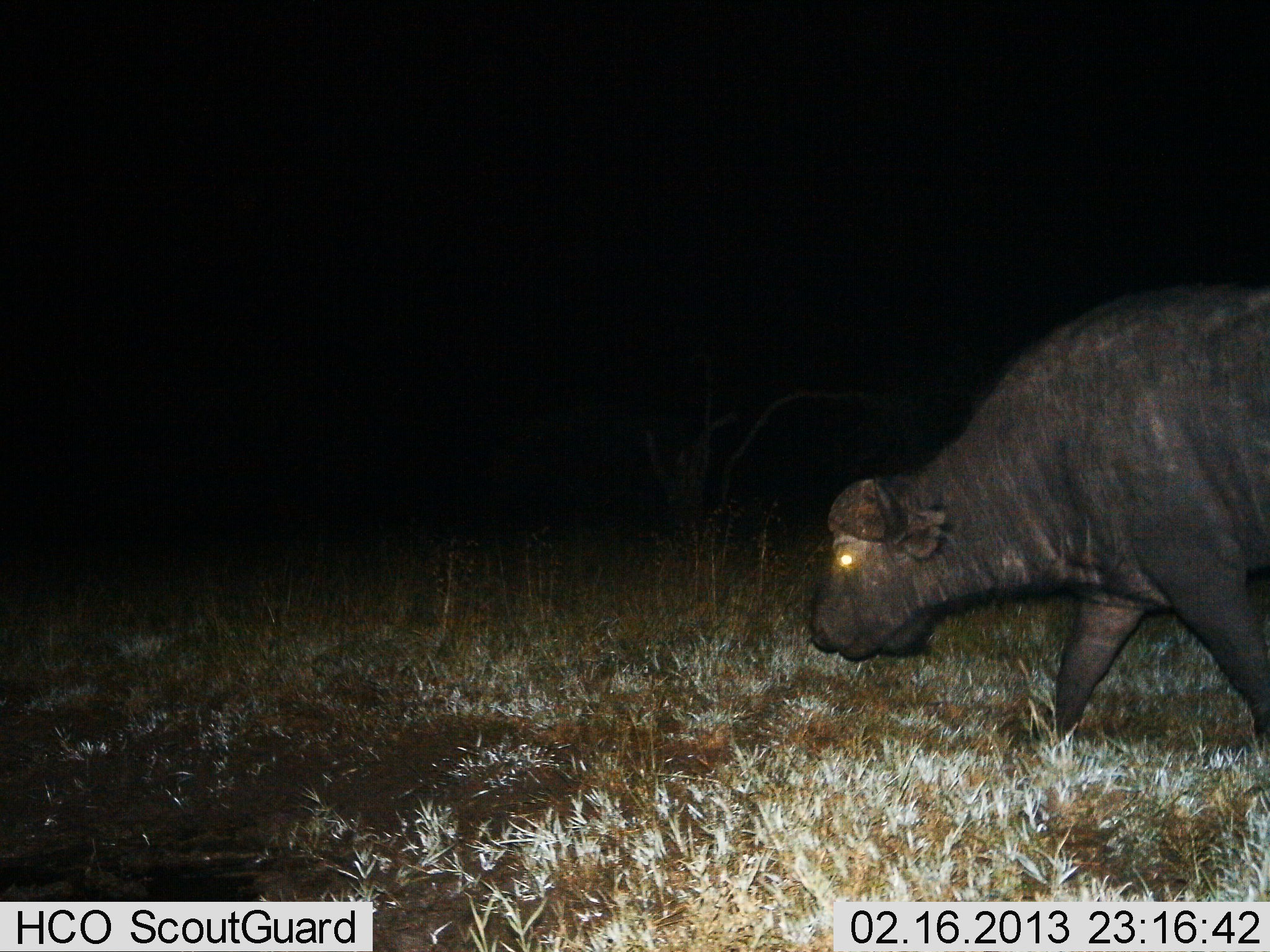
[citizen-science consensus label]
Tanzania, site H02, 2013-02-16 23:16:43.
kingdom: Animalia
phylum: Chordata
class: Mammalia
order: Artiodactyla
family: Bovidae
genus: Syncerus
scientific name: Syncerus caffer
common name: cape buffalo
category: buffalo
Buffalo (cape buffalo) (Syncerus caffer), count 1. Behavior (volunteer vote fractions): standing 4%, resting 0%, moving 85%, interacting 0%. Young present (vote fraction): 4%. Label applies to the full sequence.